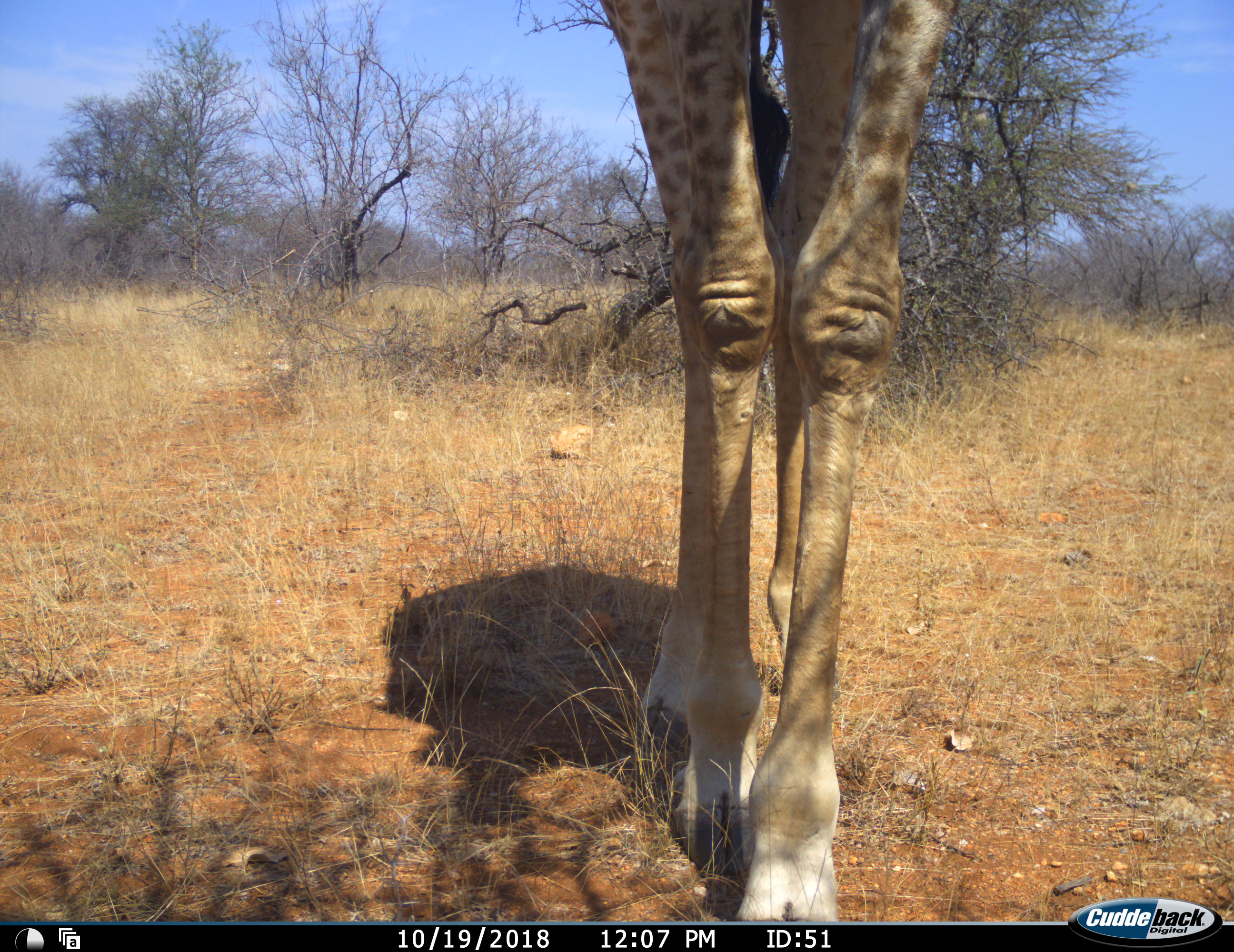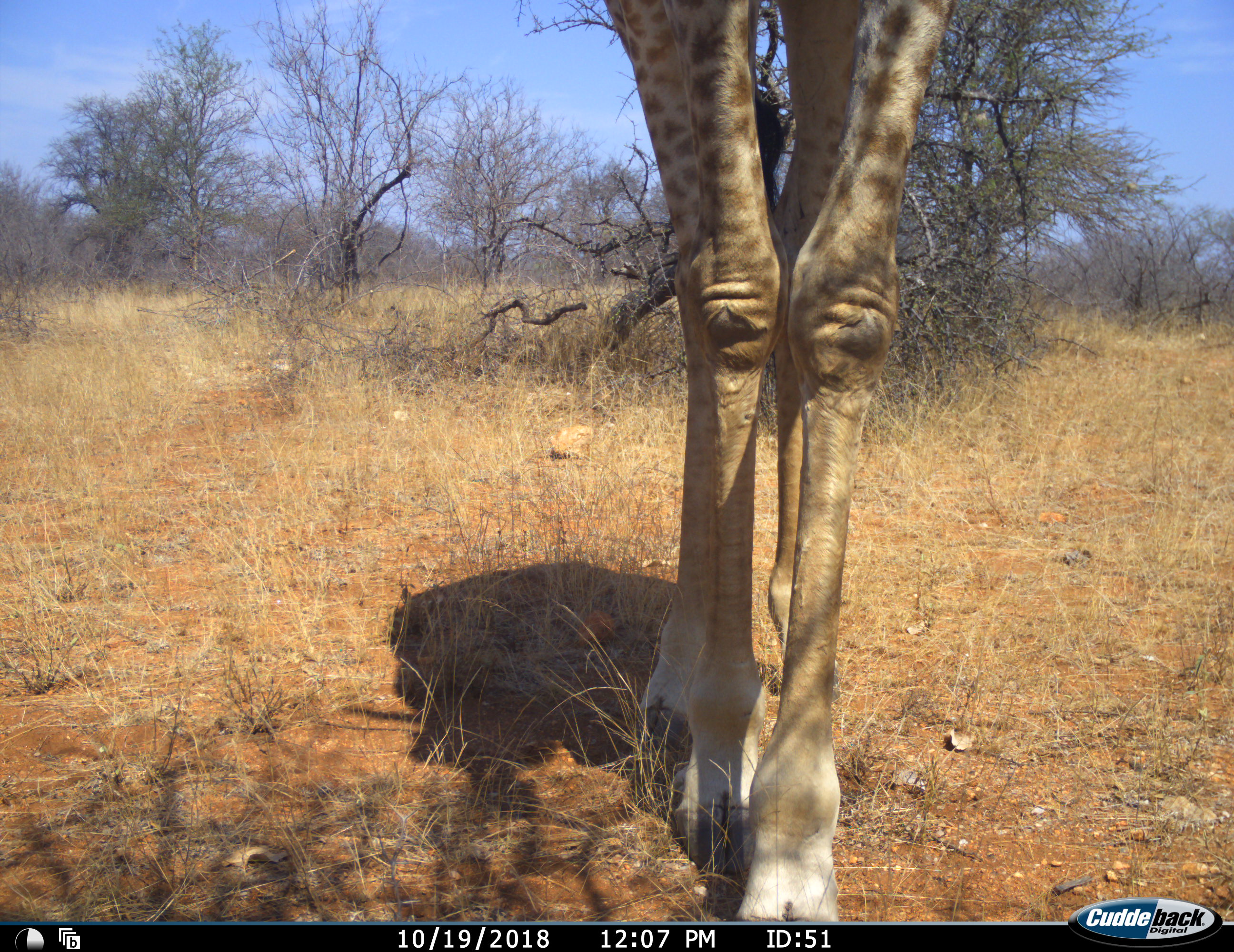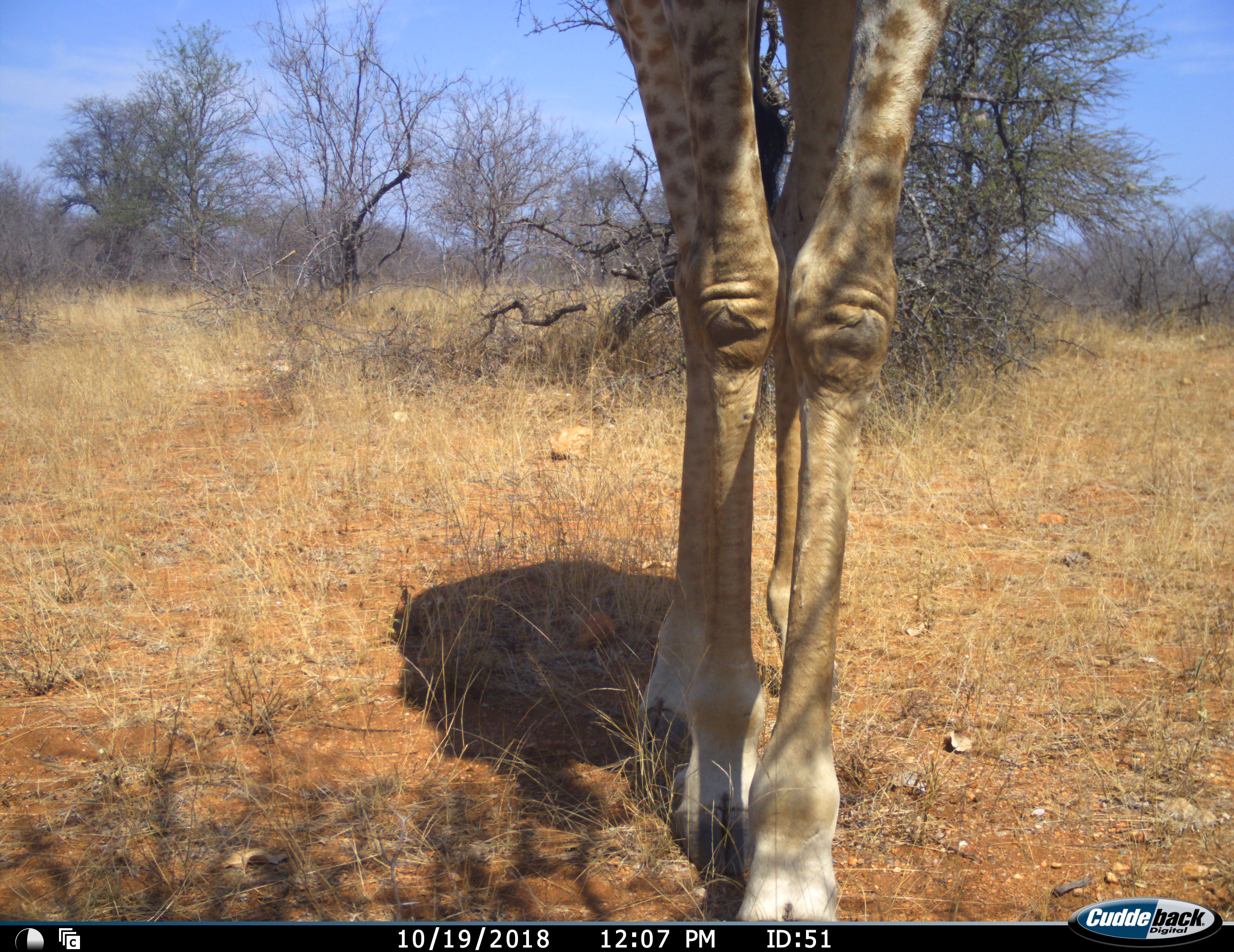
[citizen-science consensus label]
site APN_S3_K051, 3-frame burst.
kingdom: Animalia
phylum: Chordata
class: Mammalia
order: Artiodactyla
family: Giraffidae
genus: Giraffa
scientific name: Giraffa camelopardalis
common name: giraffe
Giraffe (Giraffa camelopardalis), count 1. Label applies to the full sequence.